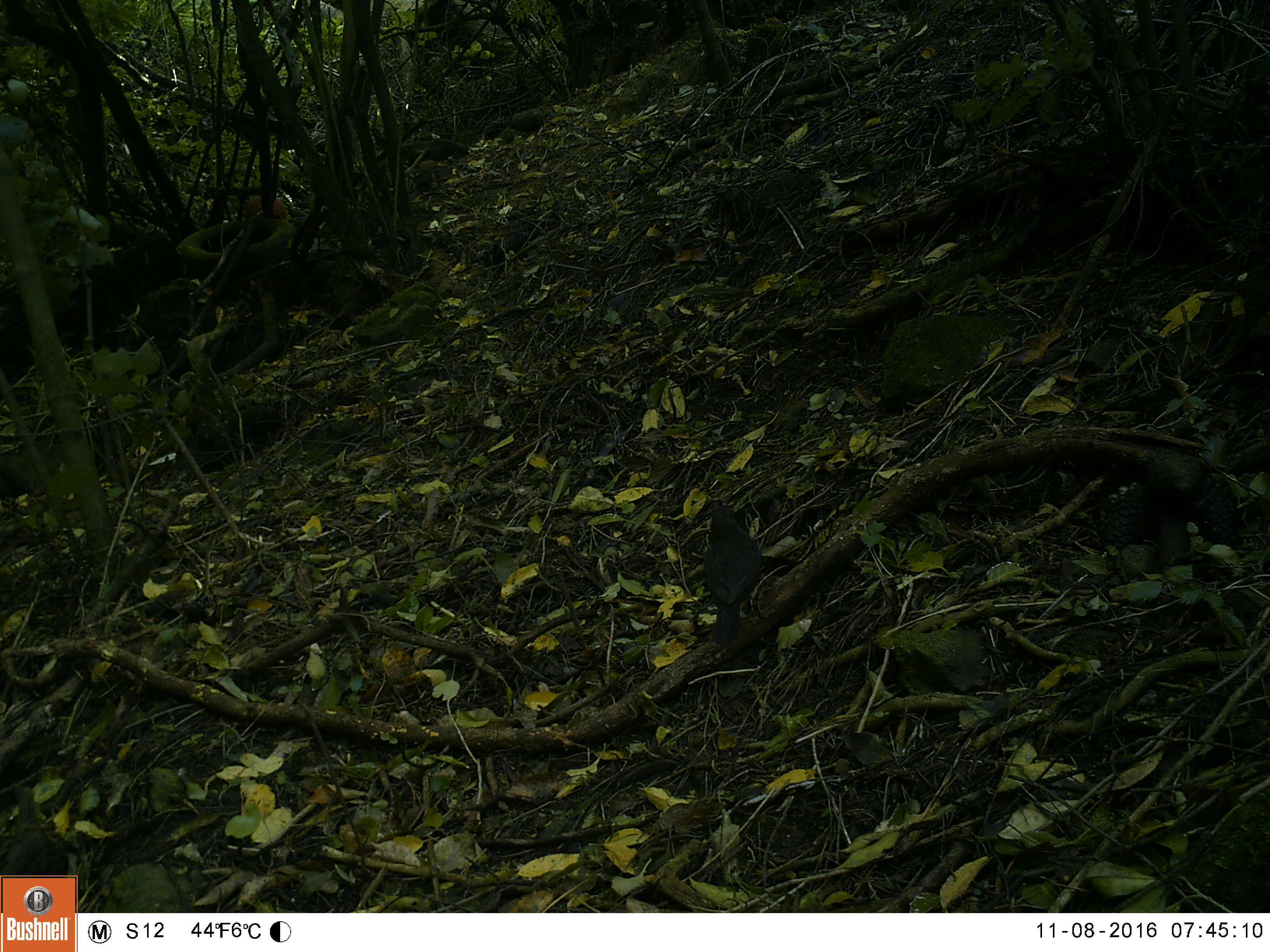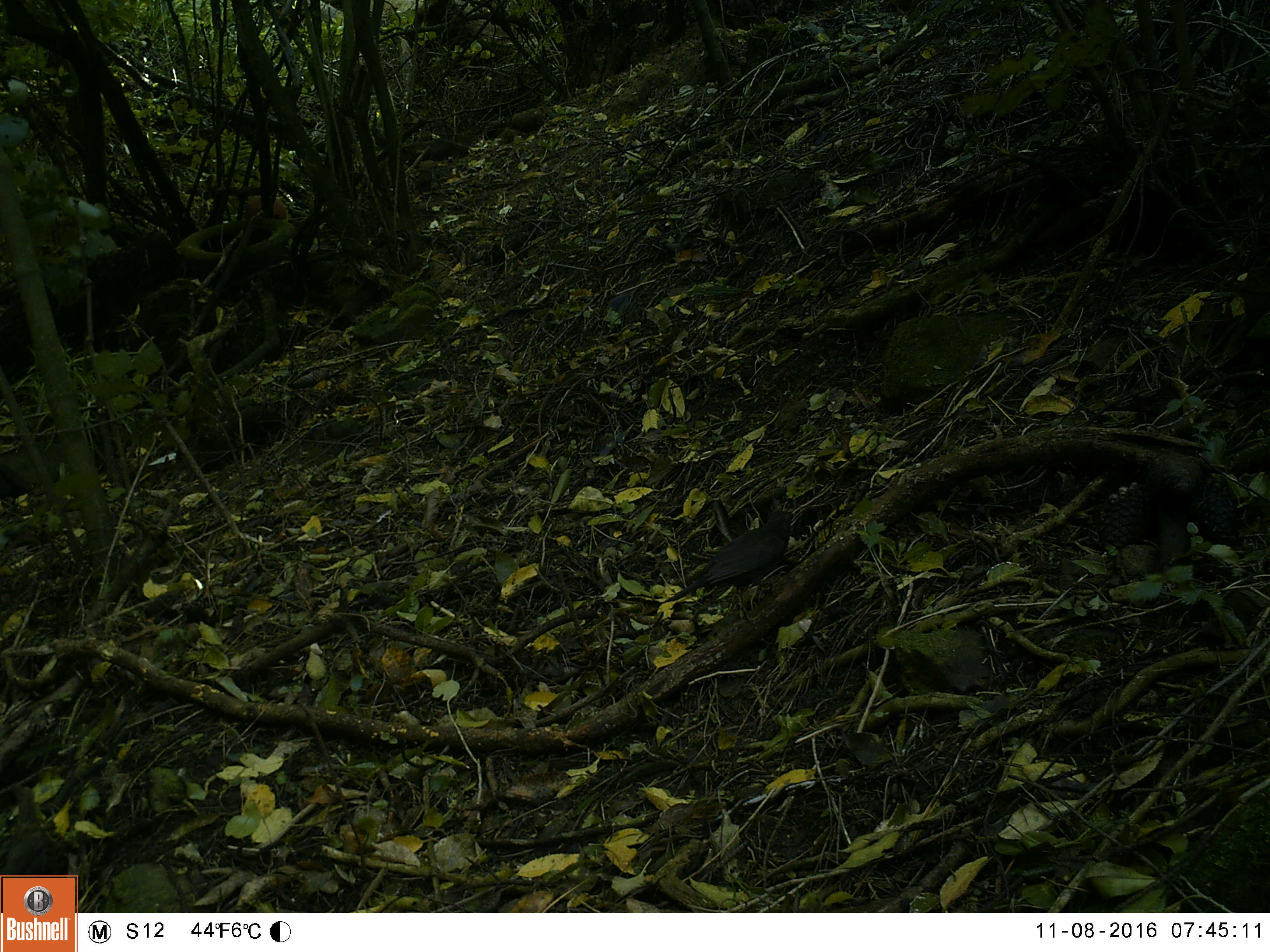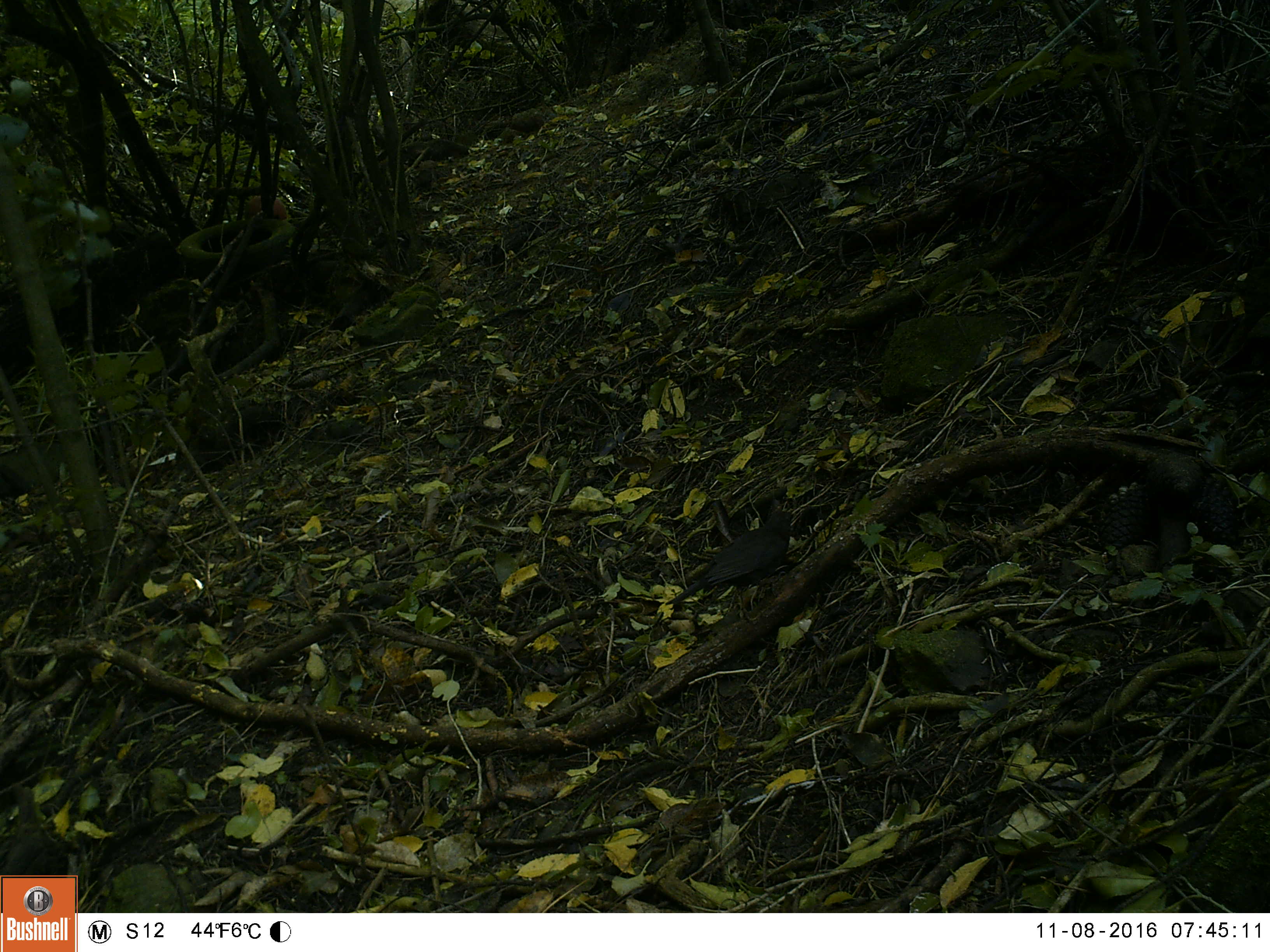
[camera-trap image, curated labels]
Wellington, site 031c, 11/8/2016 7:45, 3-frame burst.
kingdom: Animalia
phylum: Chordata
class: Aves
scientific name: Aves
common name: bird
Bird (Aves).